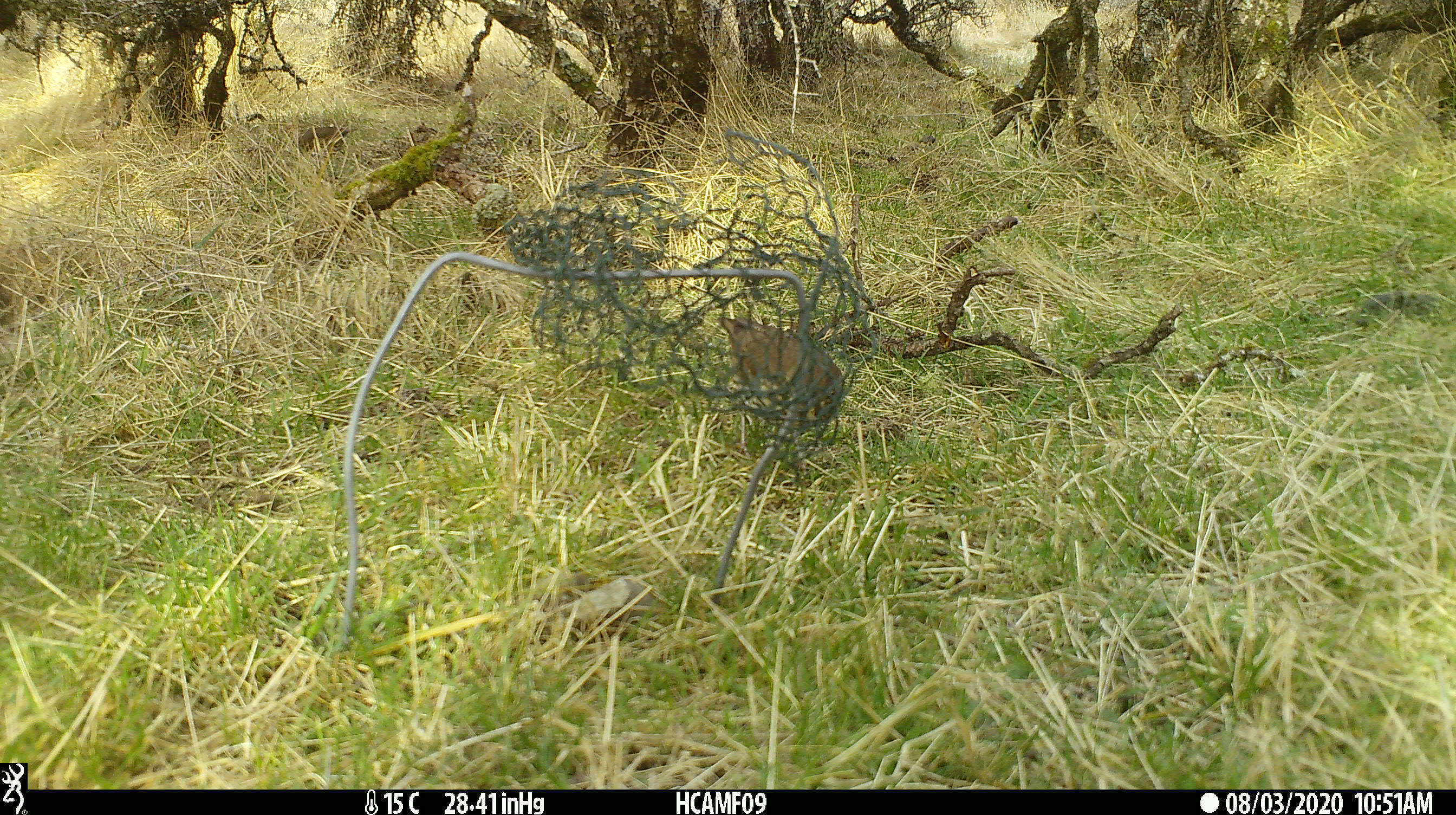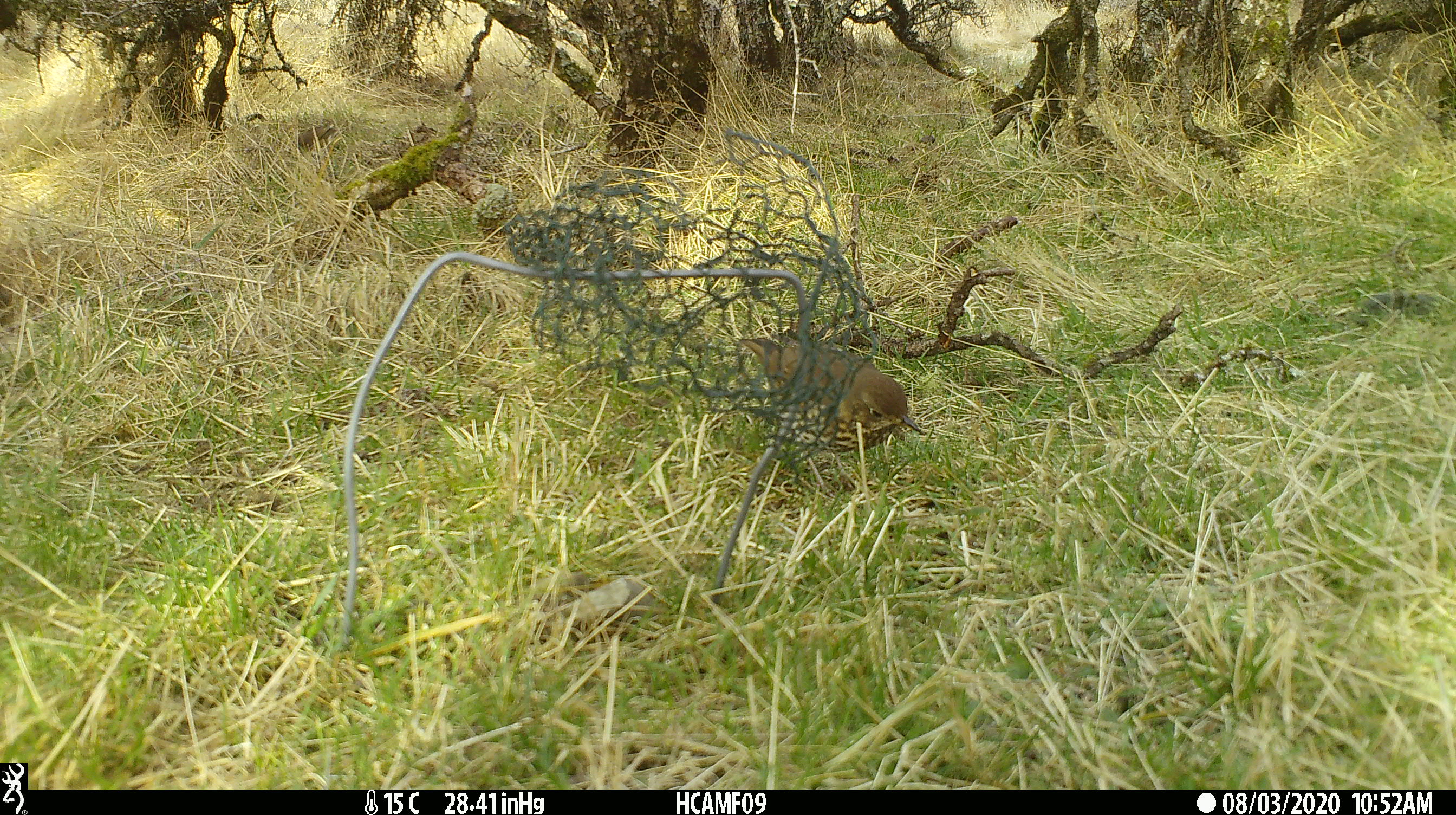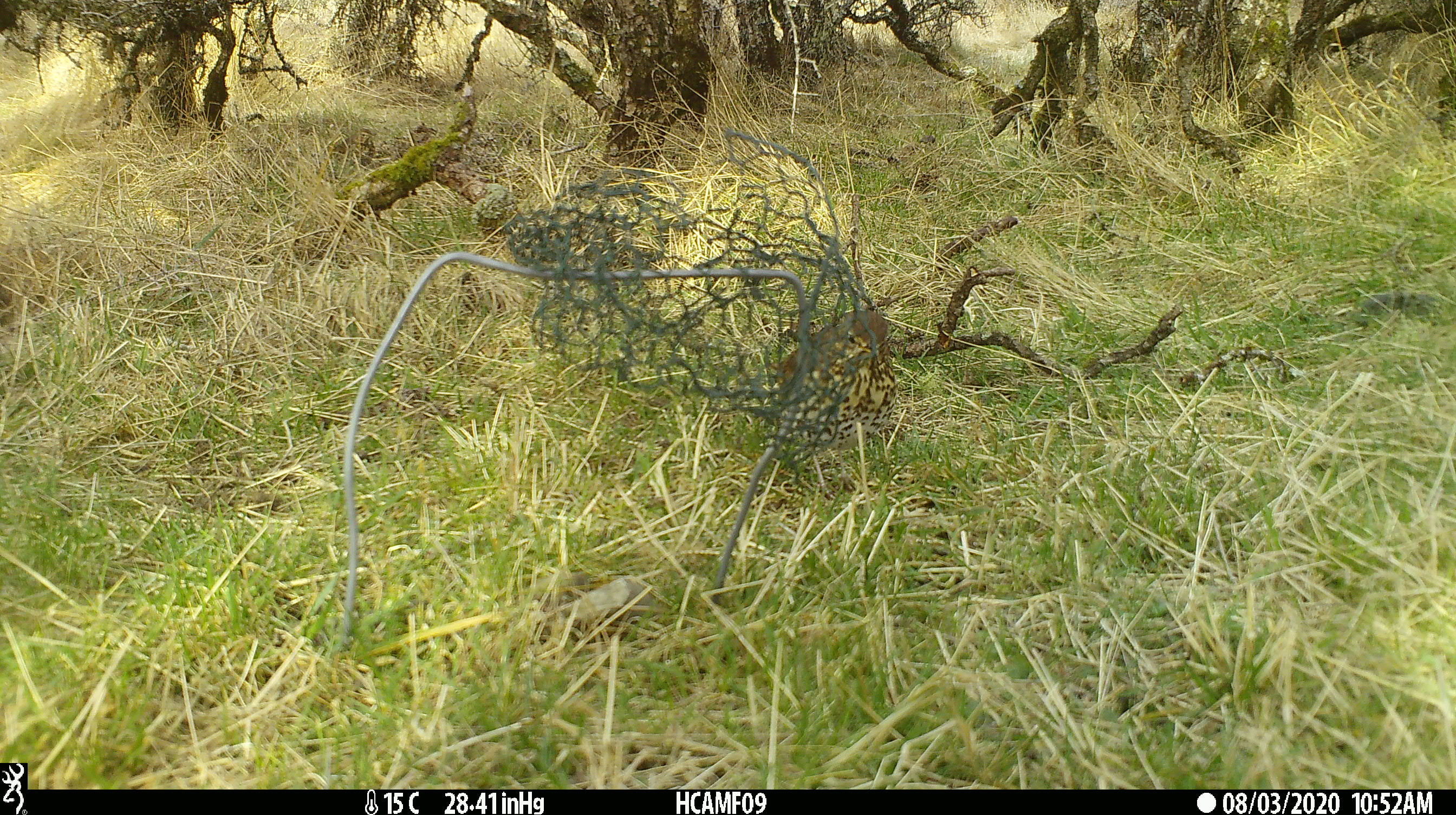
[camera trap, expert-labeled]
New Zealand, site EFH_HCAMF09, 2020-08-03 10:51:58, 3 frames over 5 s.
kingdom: Animalia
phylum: Chordata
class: Aves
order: Passeriformes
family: Turdidae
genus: Turdus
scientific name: Turdus philomelos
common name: song thrush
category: thrush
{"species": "thrush (song thrush) (Turdus philomelos)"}